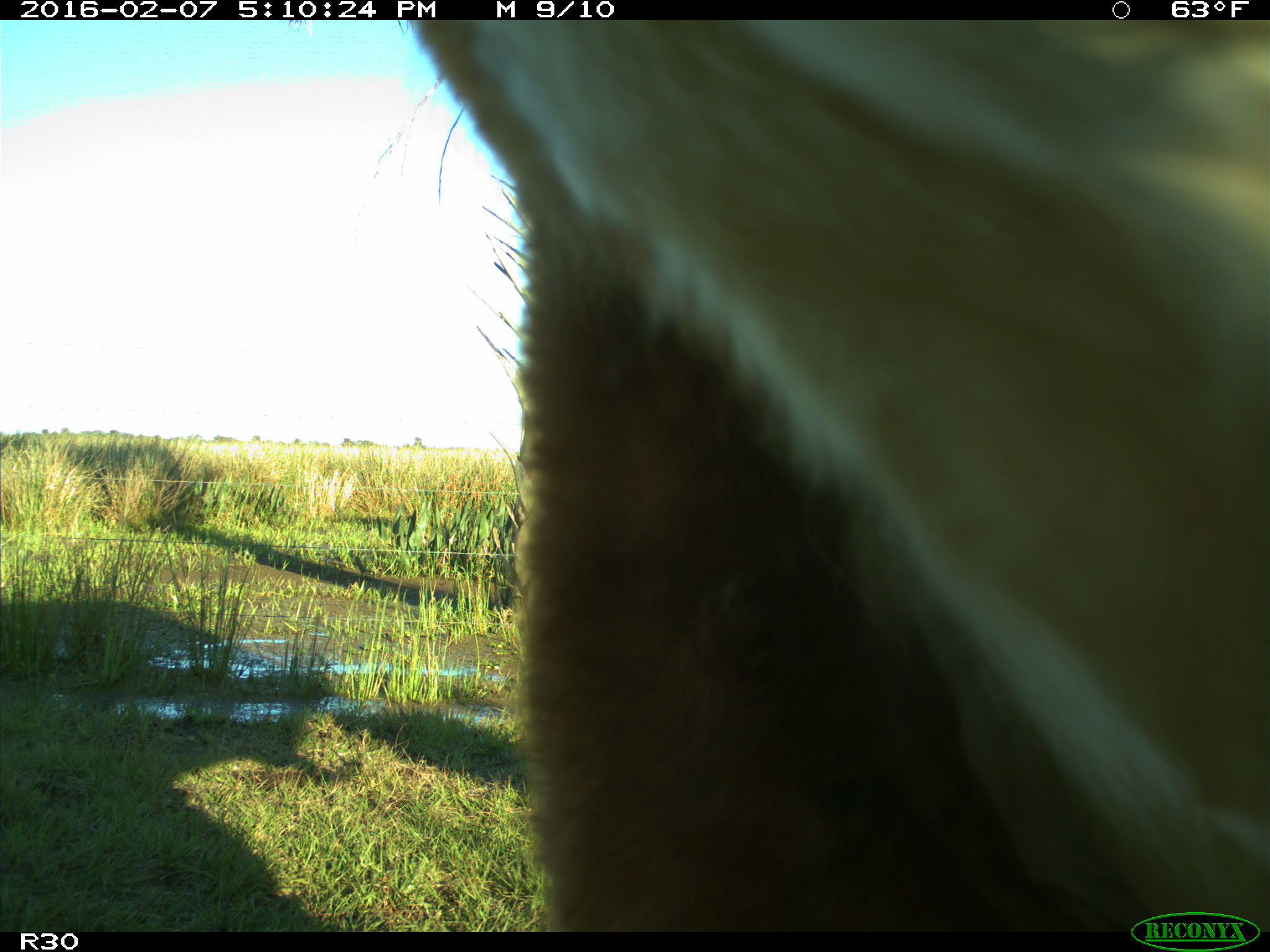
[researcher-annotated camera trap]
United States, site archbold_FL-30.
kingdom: Animalia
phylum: Chordata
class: Mammalia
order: Artiodactyla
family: Bovidae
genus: Bos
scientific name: Bos taurus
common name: domestic cow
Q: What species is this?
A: Bos taurus (domestic cow).